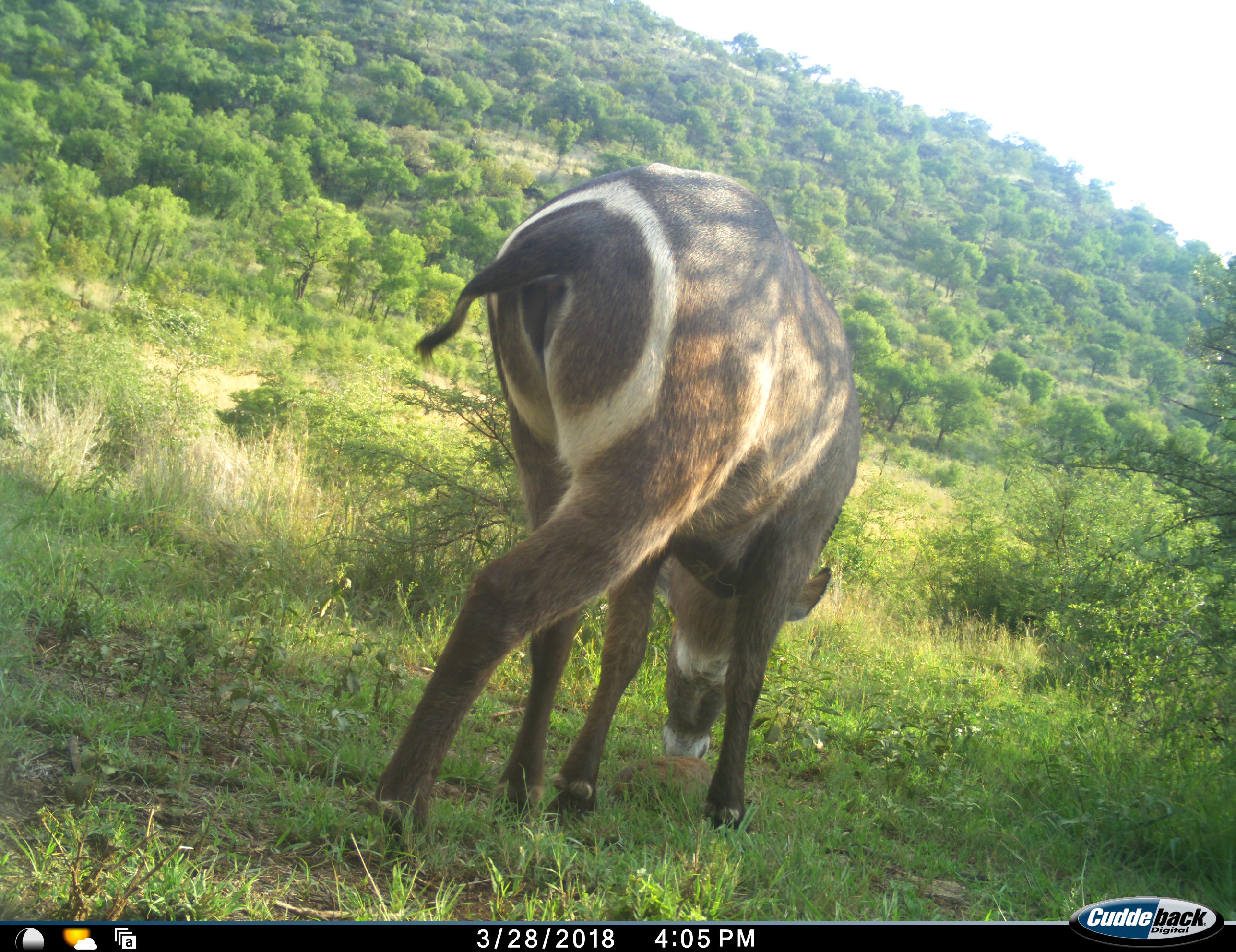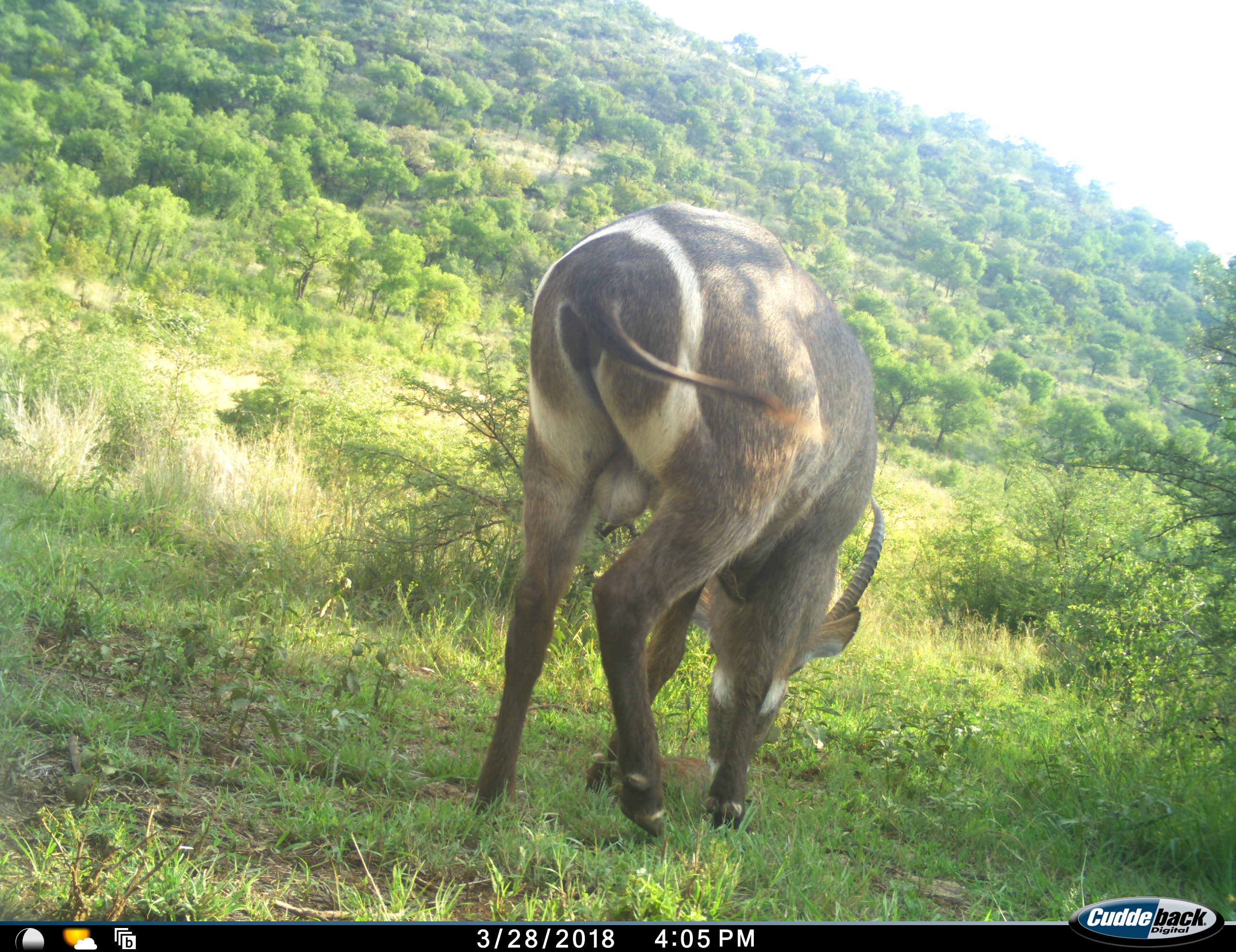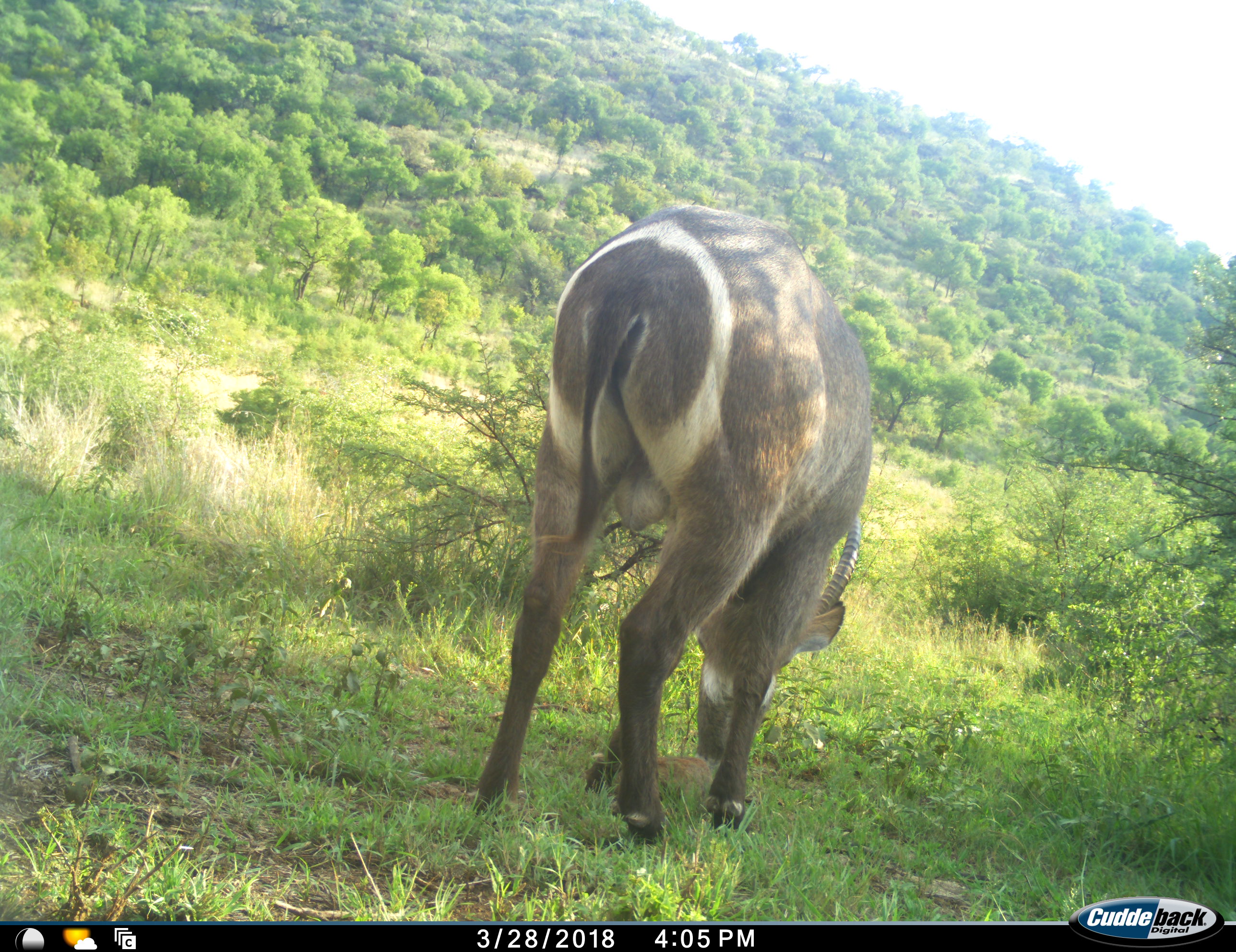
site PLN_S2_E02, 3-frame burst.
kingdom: Animalia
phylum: Chordata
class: Mammalia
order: Artiodactyla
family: Bovidae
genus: Kobus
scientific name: Kobus ellipsiprymnus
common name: waterbuck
Waterbuck (Kobus ellipsiprymnus), count 1. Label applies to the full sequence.